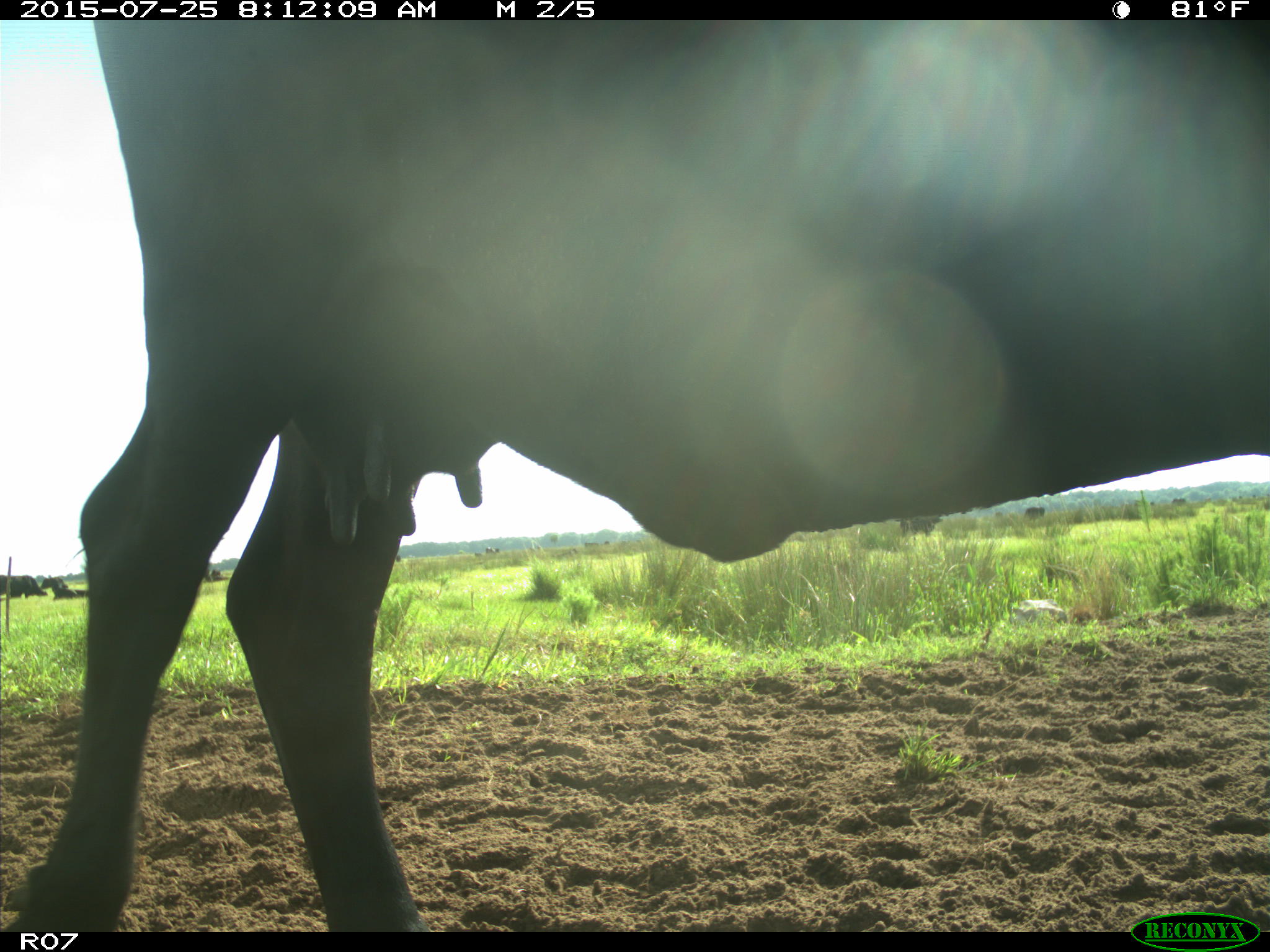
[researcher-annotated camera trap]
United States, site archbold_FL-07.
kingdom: Animalia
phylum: Chordata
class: Mammalia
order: Artiodactyla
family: Bovidae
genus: Bos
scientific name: Bos taurus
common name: domestic cow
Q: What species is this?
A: Bos taurus (domestic cow).